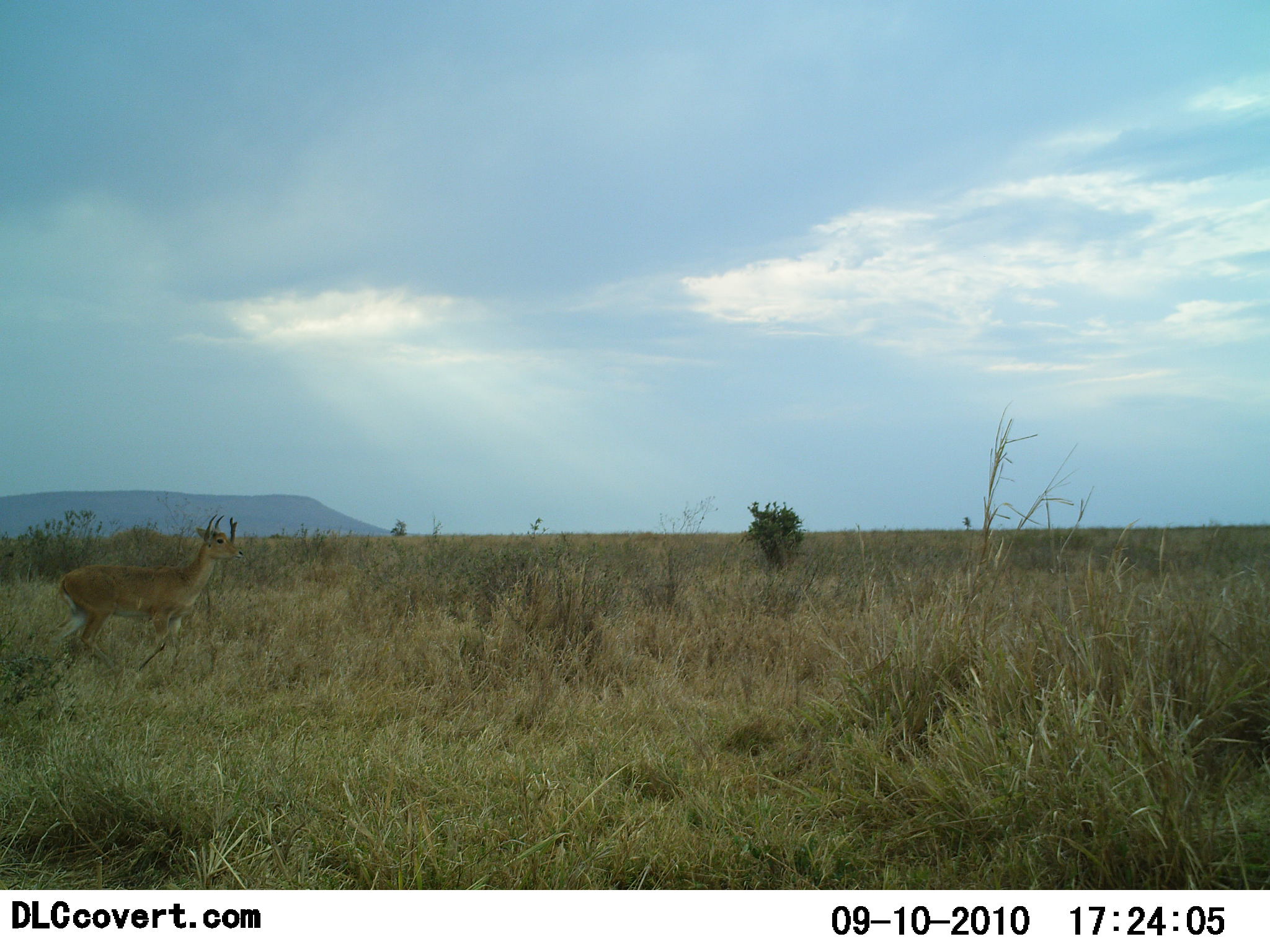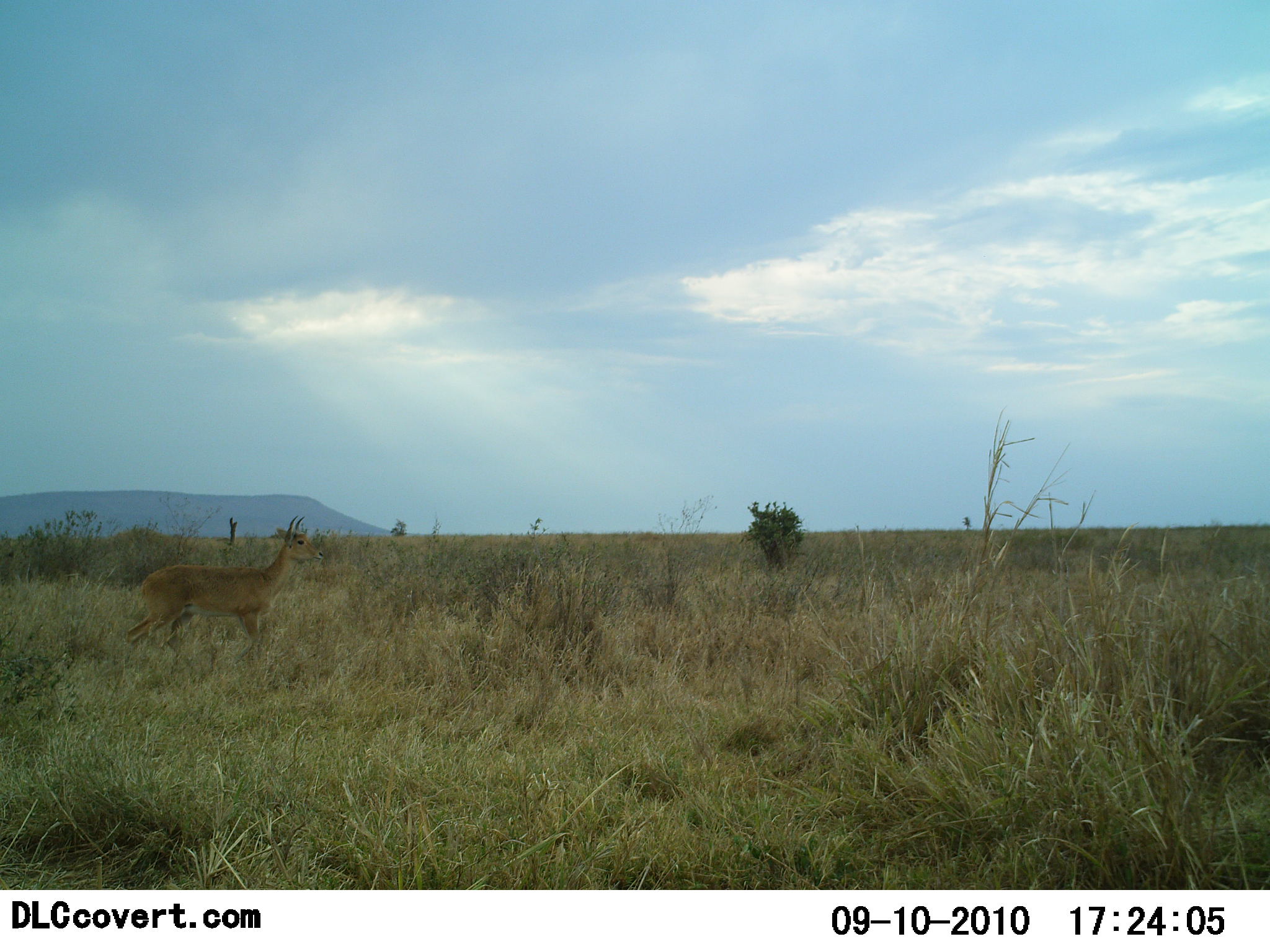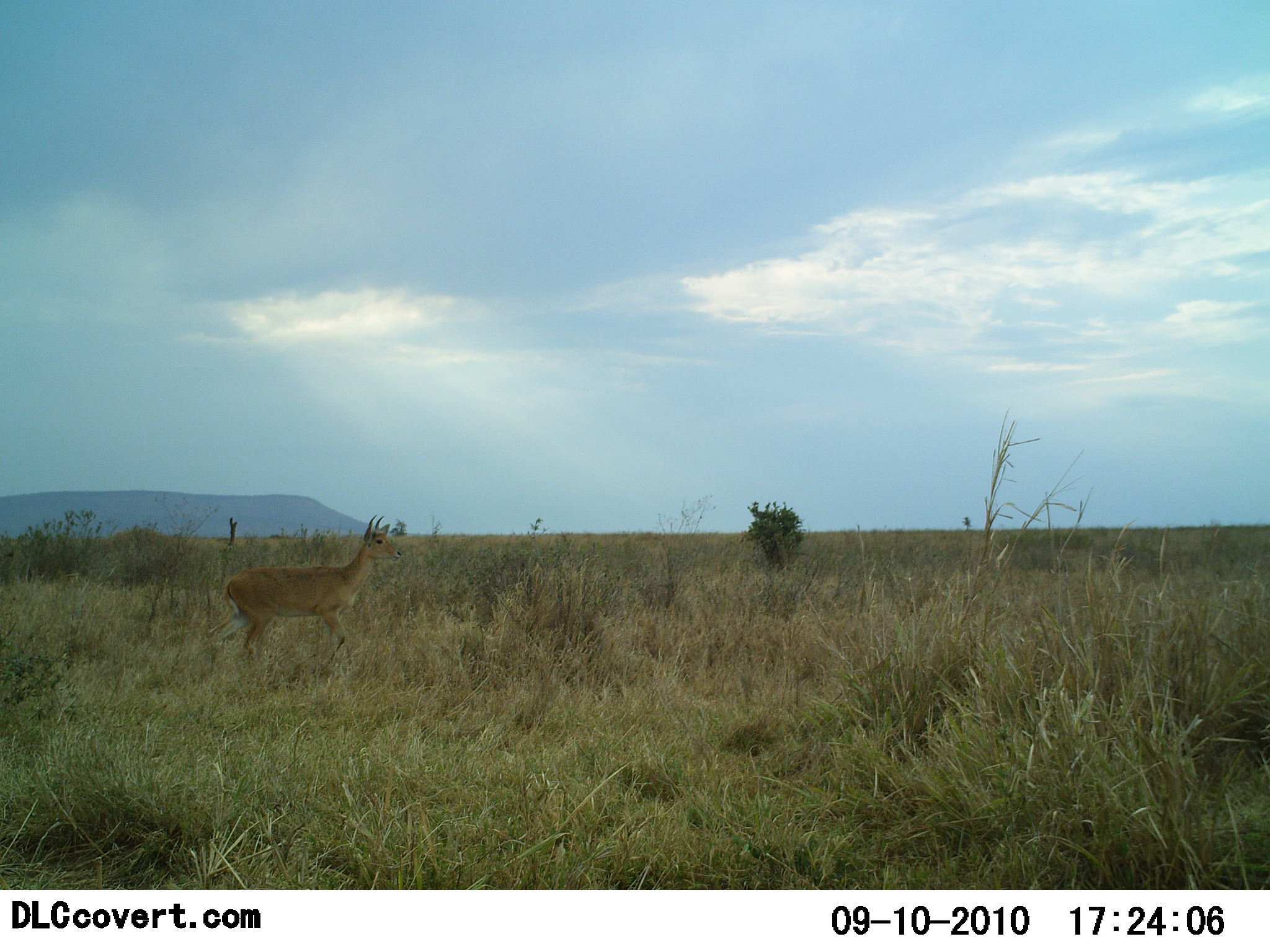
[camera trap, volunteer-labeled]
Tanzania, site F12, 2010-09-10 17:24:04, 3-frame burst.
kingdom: Animalia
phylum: Chordata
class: Mammalia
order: Artiodactyla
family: Bovidae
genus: Redunca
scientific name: Redunca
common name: reedbuck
Reedbuck (Redunca), count 1. Behavior (volunteer vote fractions): standing 18%, resting 0%, moving 91%, interacting 0%. Young present (vote fraction): 0%. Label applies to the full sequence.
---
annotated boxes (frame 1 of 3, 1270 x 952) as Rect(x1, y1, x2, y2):
animal: Rect(28, 513, 246, 681)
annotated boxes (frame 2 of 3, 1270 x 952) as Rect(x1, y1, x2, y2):
animal: Rect(120, 514, 327, 678)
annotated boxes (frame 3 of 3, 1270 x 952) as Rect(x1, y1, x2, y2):
animal: Rect(202, 514, 403, 690)